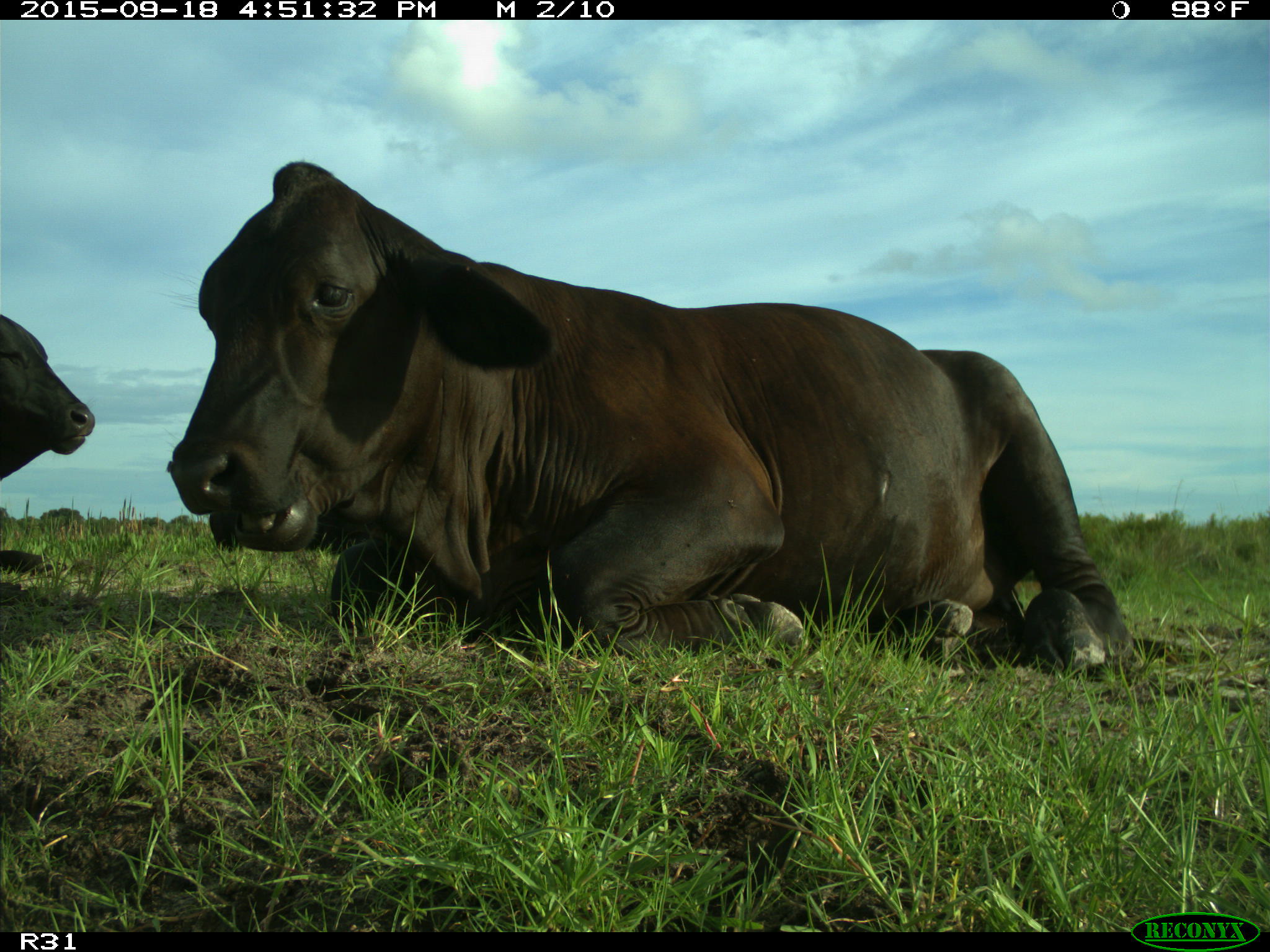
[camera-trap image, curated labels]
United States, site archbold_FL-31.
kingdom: Animalia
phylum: Chordata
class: Mammalia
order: Artiodactyla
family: Bovidae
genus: Bos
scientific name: Bos taurus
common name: domestic cow